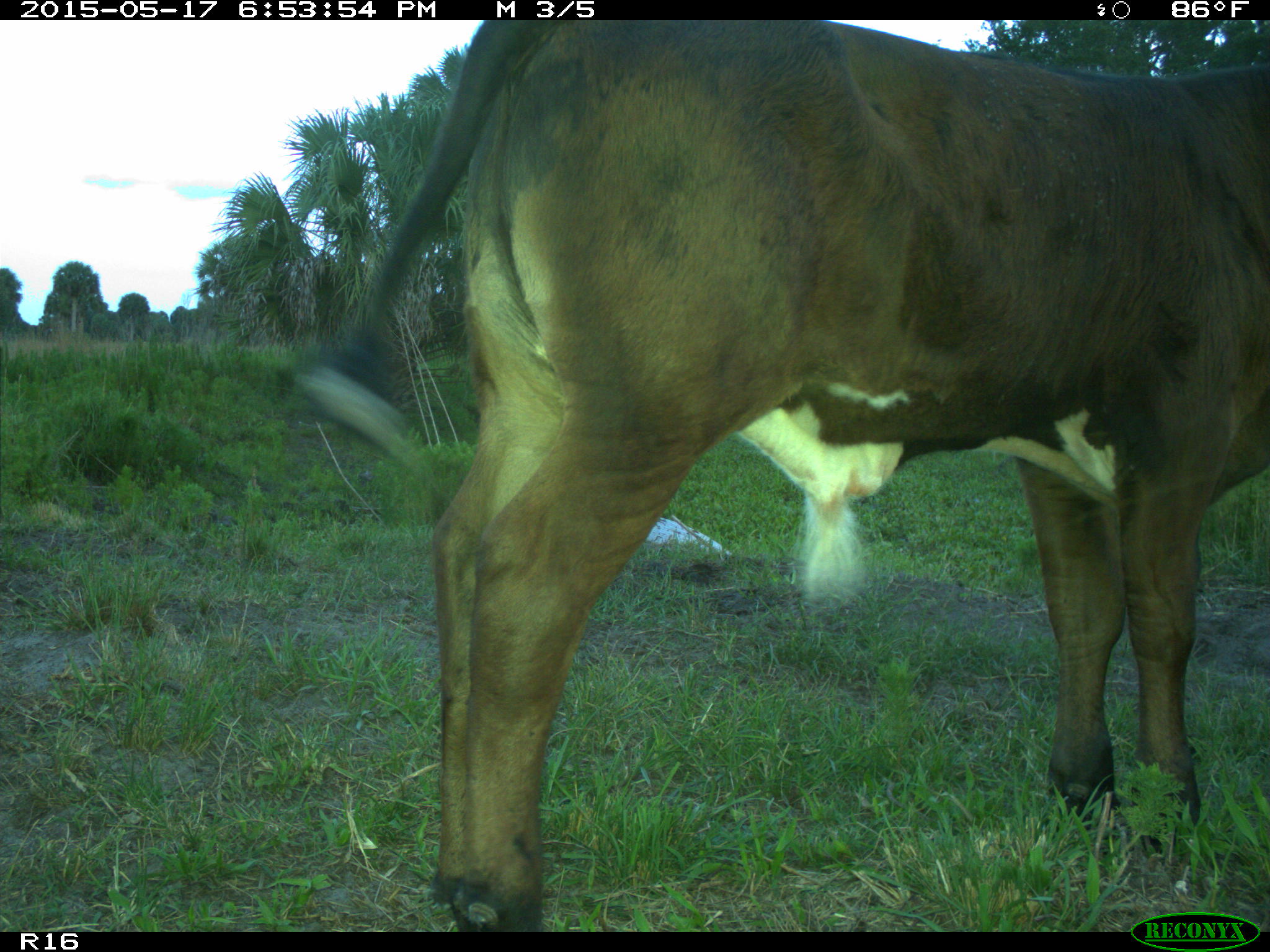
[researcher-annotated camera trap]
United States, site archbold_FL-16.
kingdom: Animalia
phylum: Chordata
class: Mammalia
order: Artiodactyla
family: Bovidae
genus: Bos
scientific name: Bos taurus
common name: domestic cow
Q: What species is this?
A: Bos taurus (domestic cow).